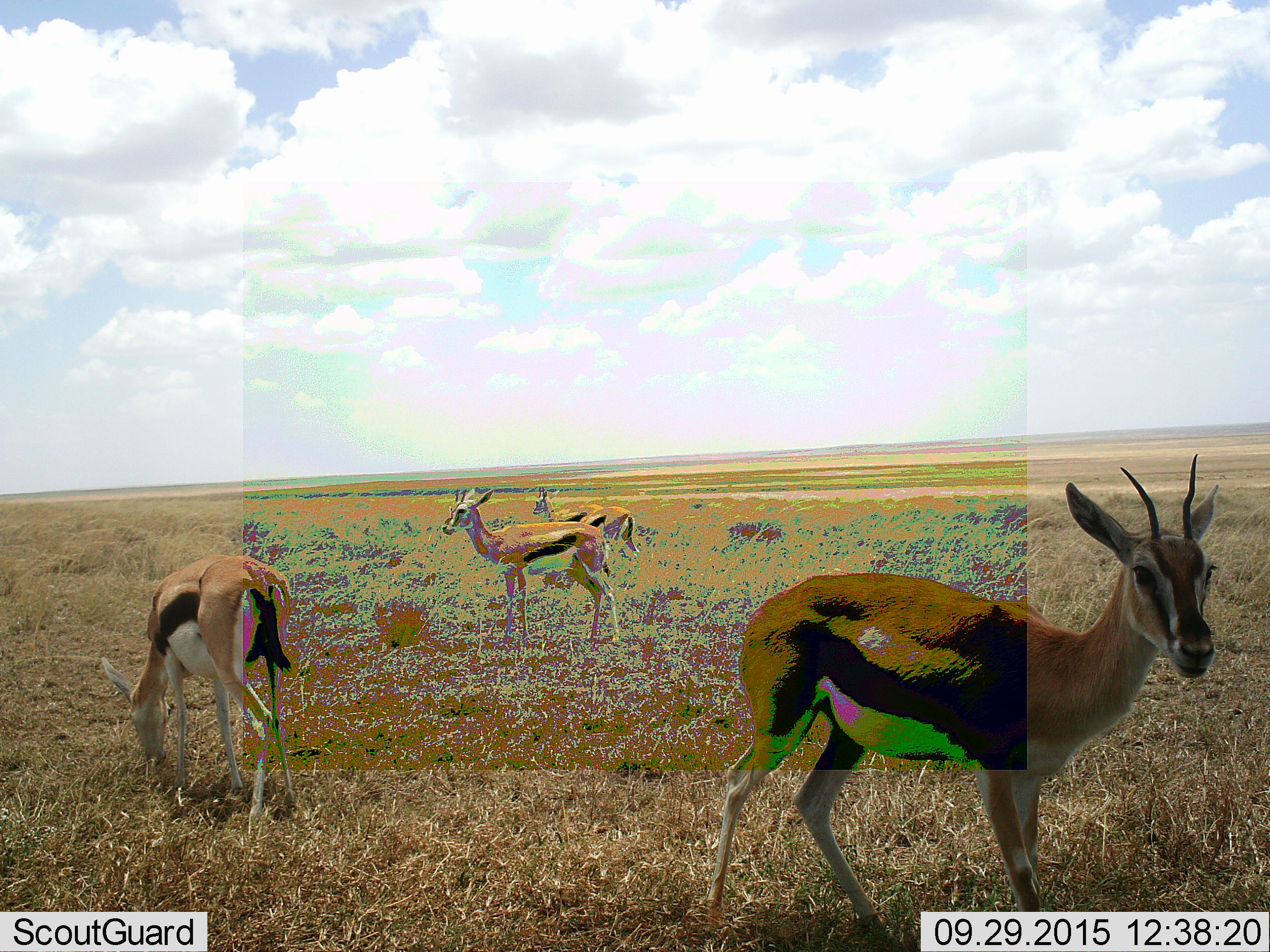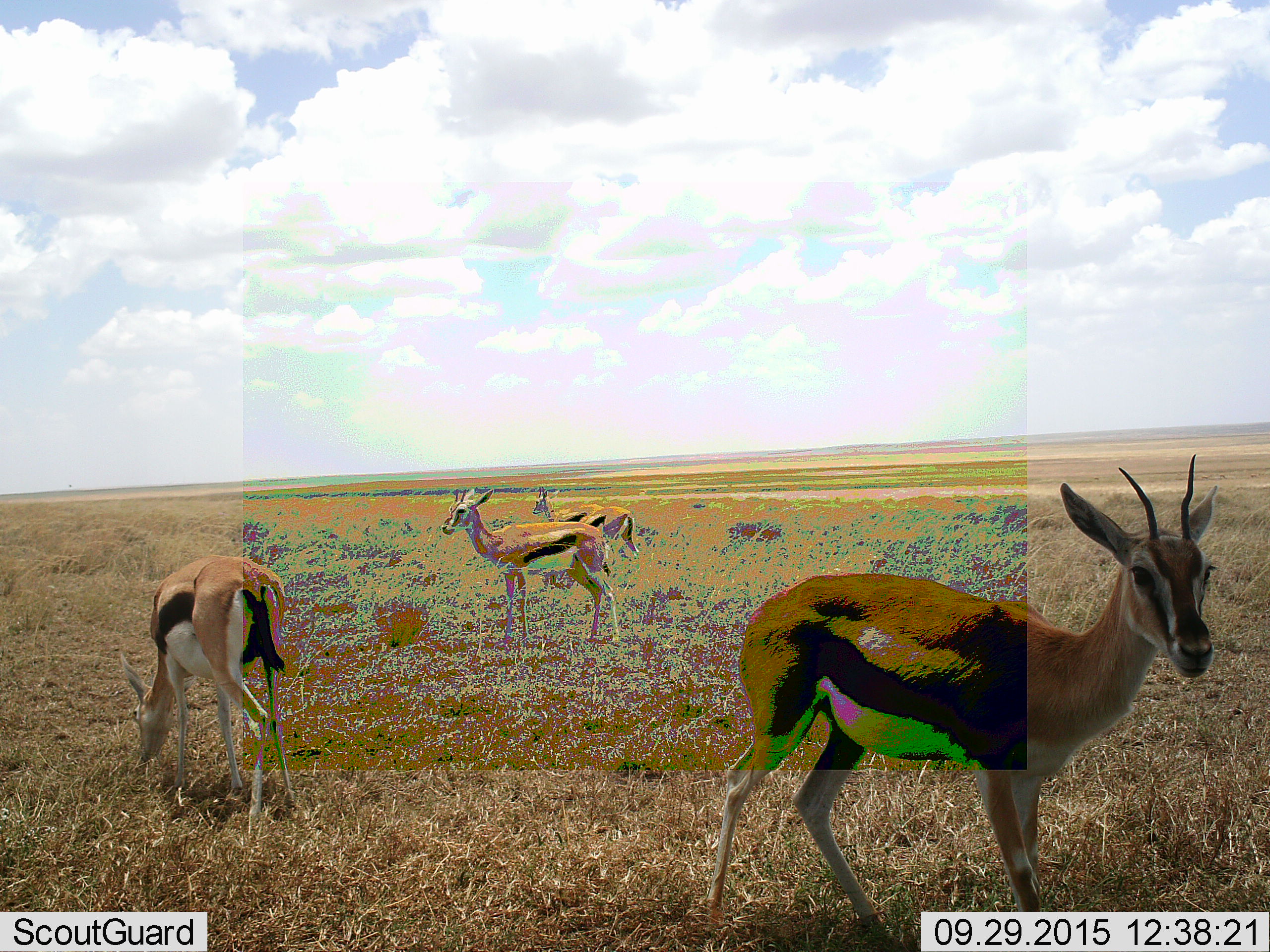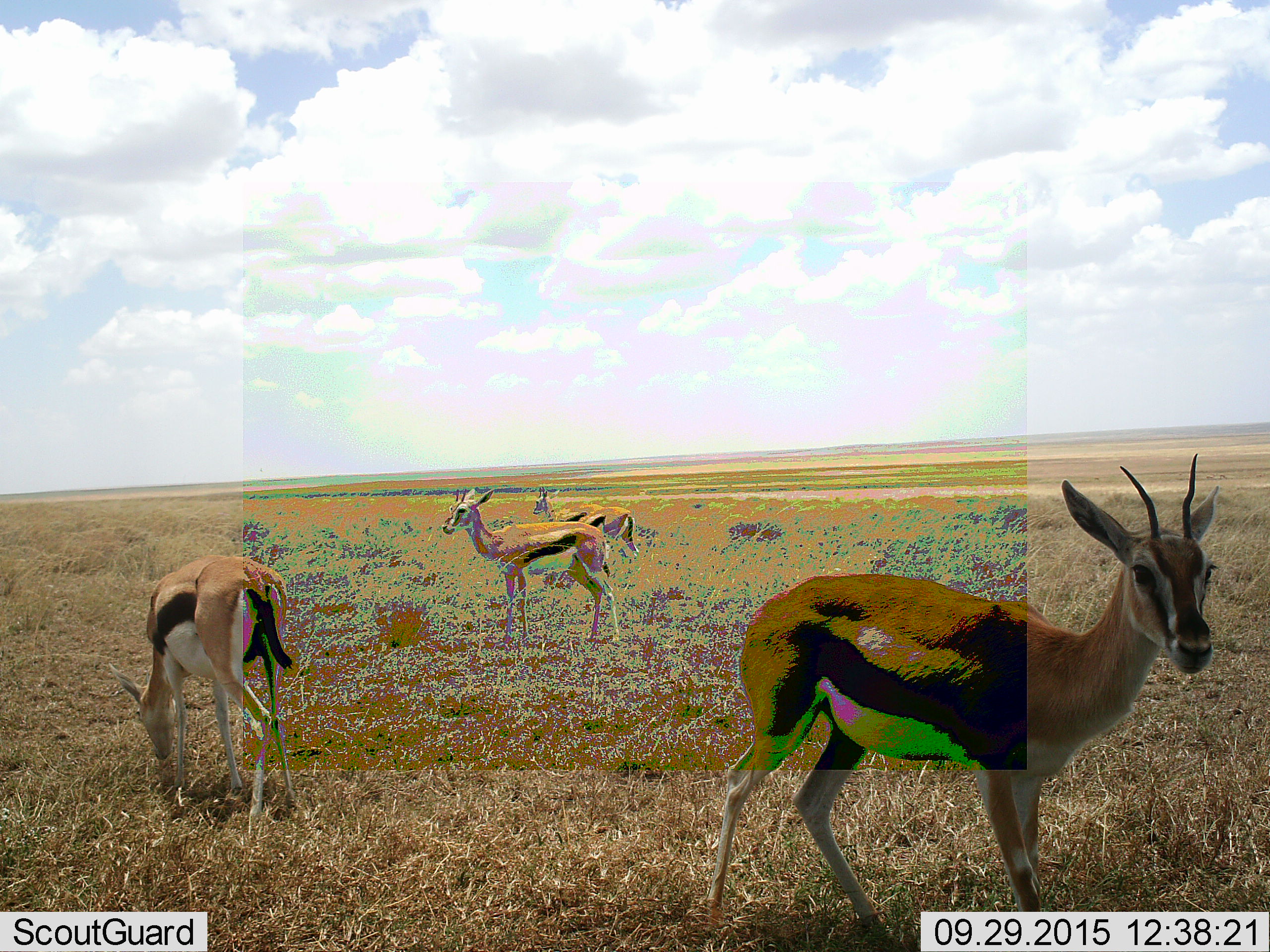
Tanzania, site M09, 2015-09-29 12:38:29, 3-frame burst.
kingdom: Animalia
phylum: Chordata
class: Mammalia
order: Artiodactyla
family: Bovidae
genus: Eudorcas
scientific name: Eudorcas thomsonii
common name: thomson's gazelle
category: gazellethomsons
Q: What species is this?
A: Gazellethomsons (thomson's gazelle) (Eudorcas thomsonii).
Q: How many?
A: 4.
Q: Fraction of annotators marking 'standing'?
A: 75%.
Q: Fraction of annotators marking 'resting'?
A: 0%.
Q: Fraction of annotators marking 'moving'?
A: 12%.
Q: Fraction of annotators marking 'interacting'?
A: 0%.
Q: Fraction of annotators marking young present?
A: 0%.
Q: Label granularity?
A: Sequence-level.